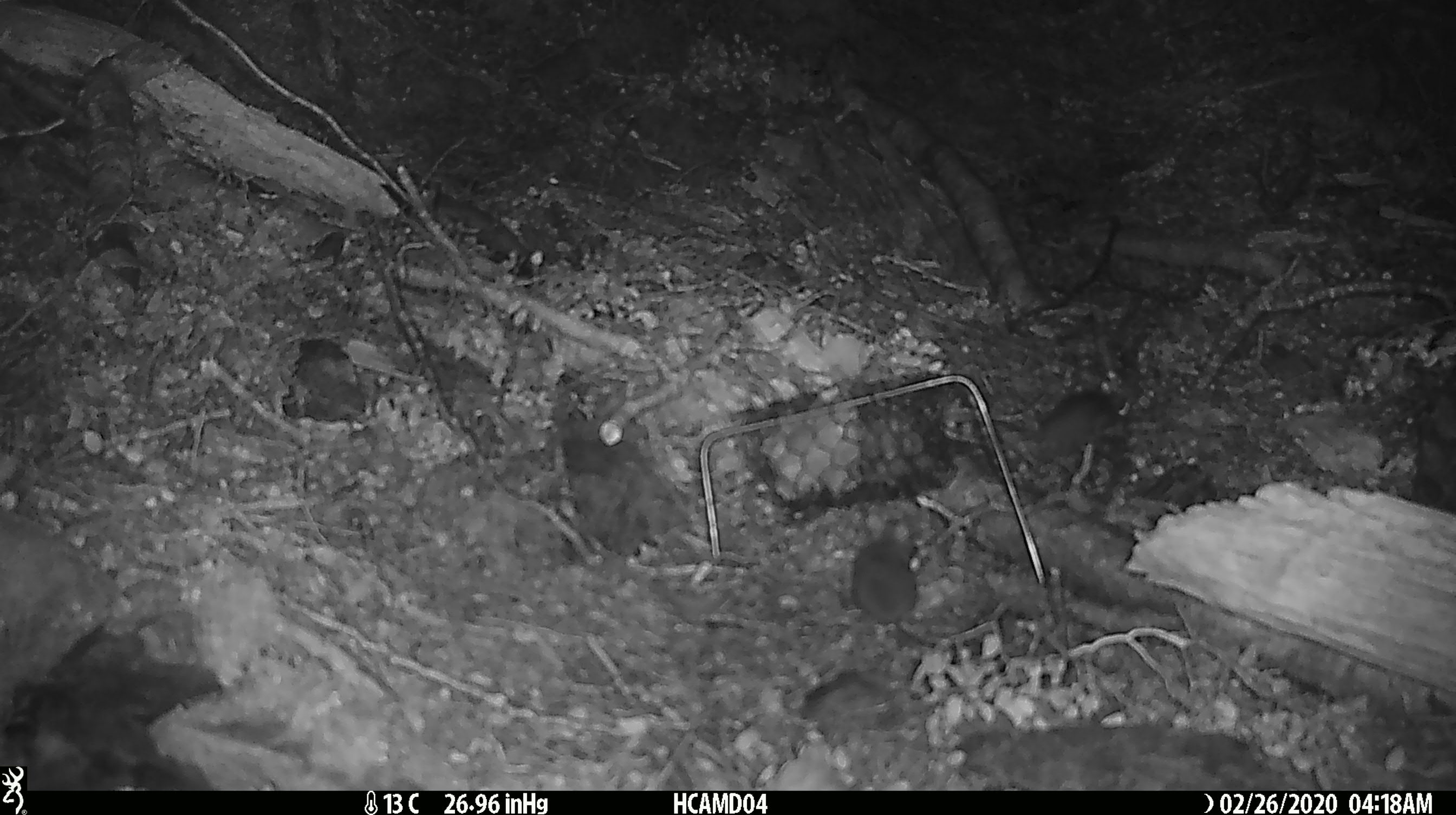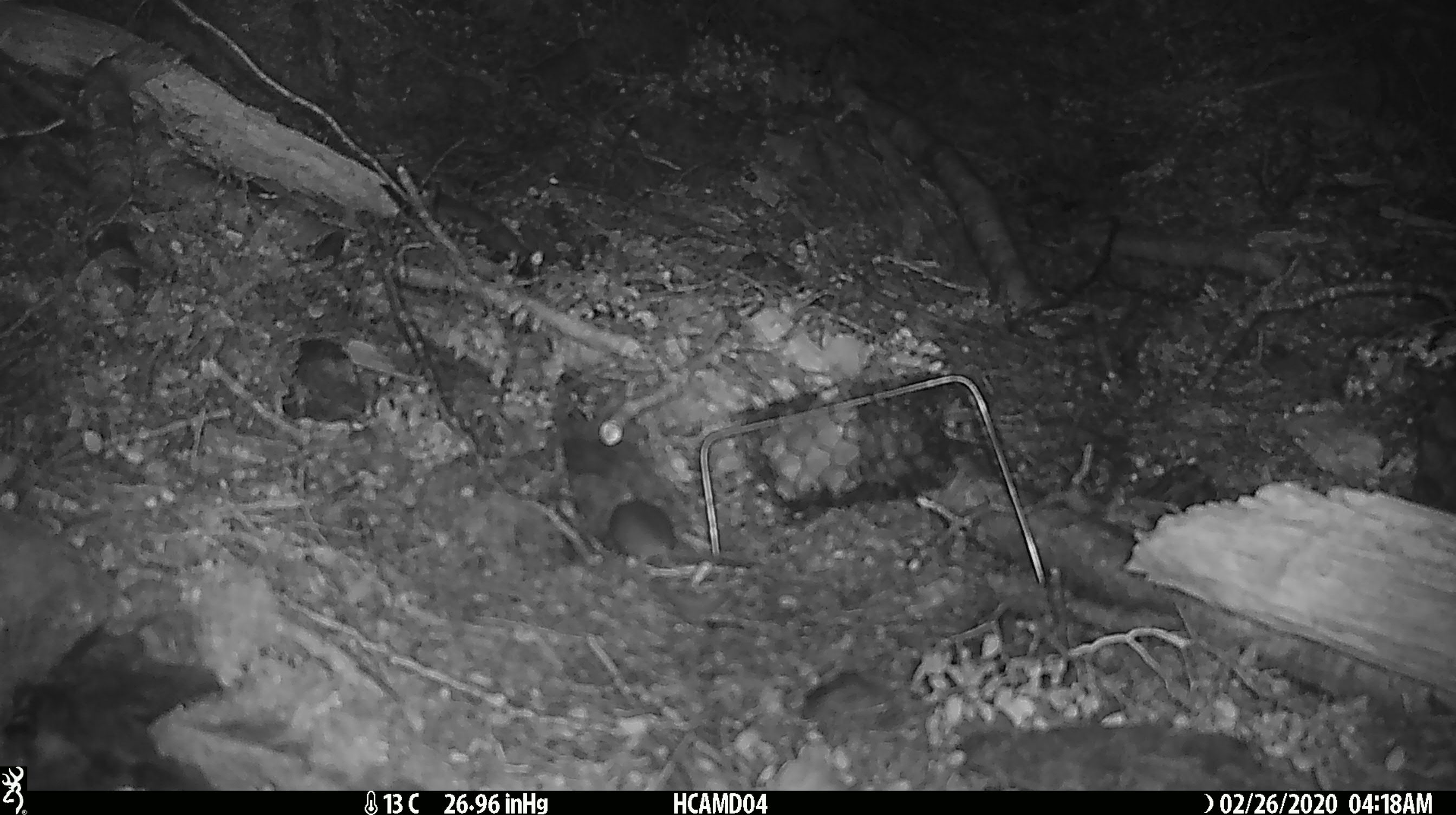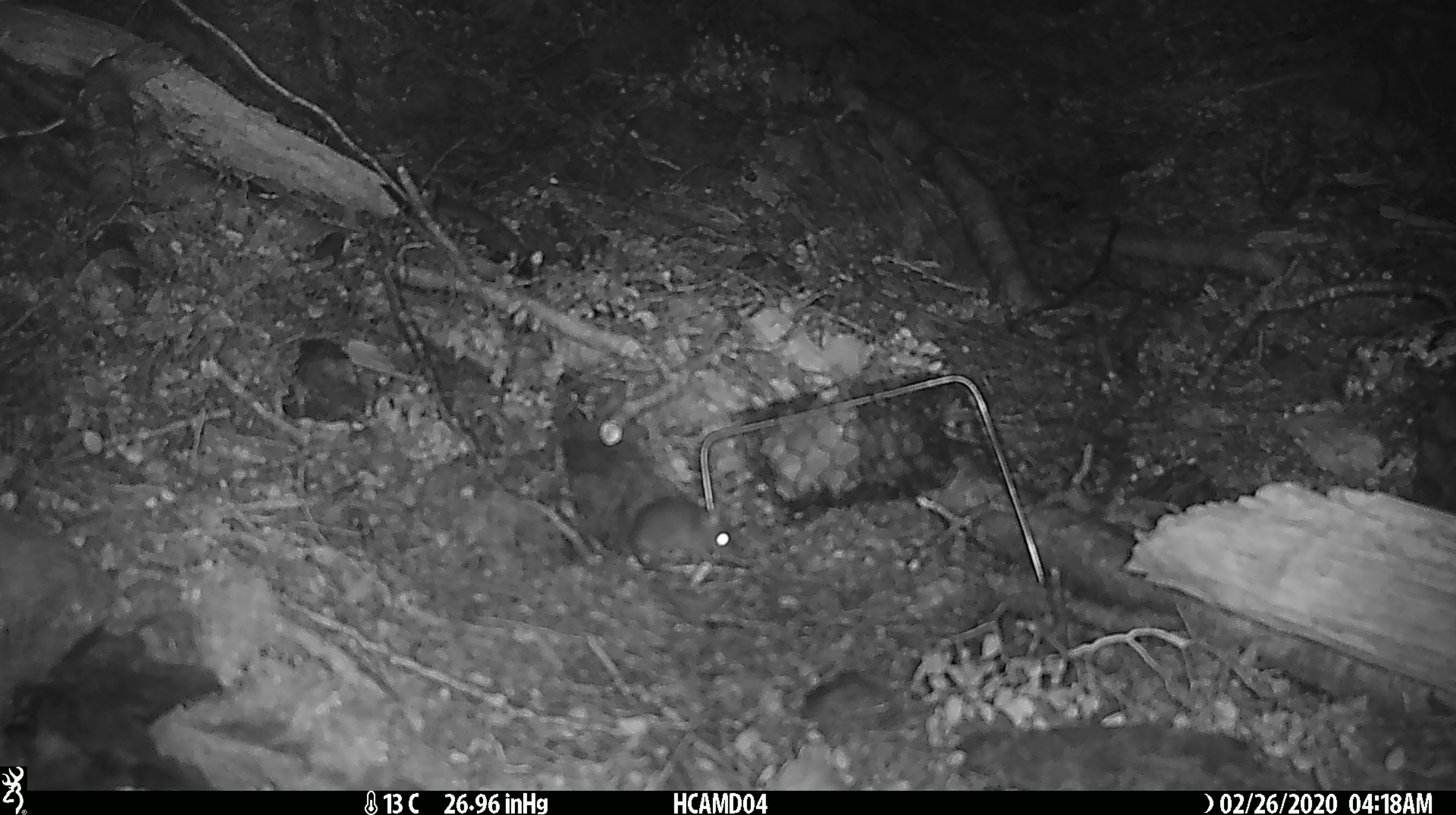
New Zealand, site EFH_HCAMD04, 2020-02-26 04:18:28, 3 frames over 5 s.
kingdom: Animalia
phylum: Chordata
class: Mammalia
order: Rodentia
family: Muridae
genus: Mus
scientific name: Mus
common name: mouse